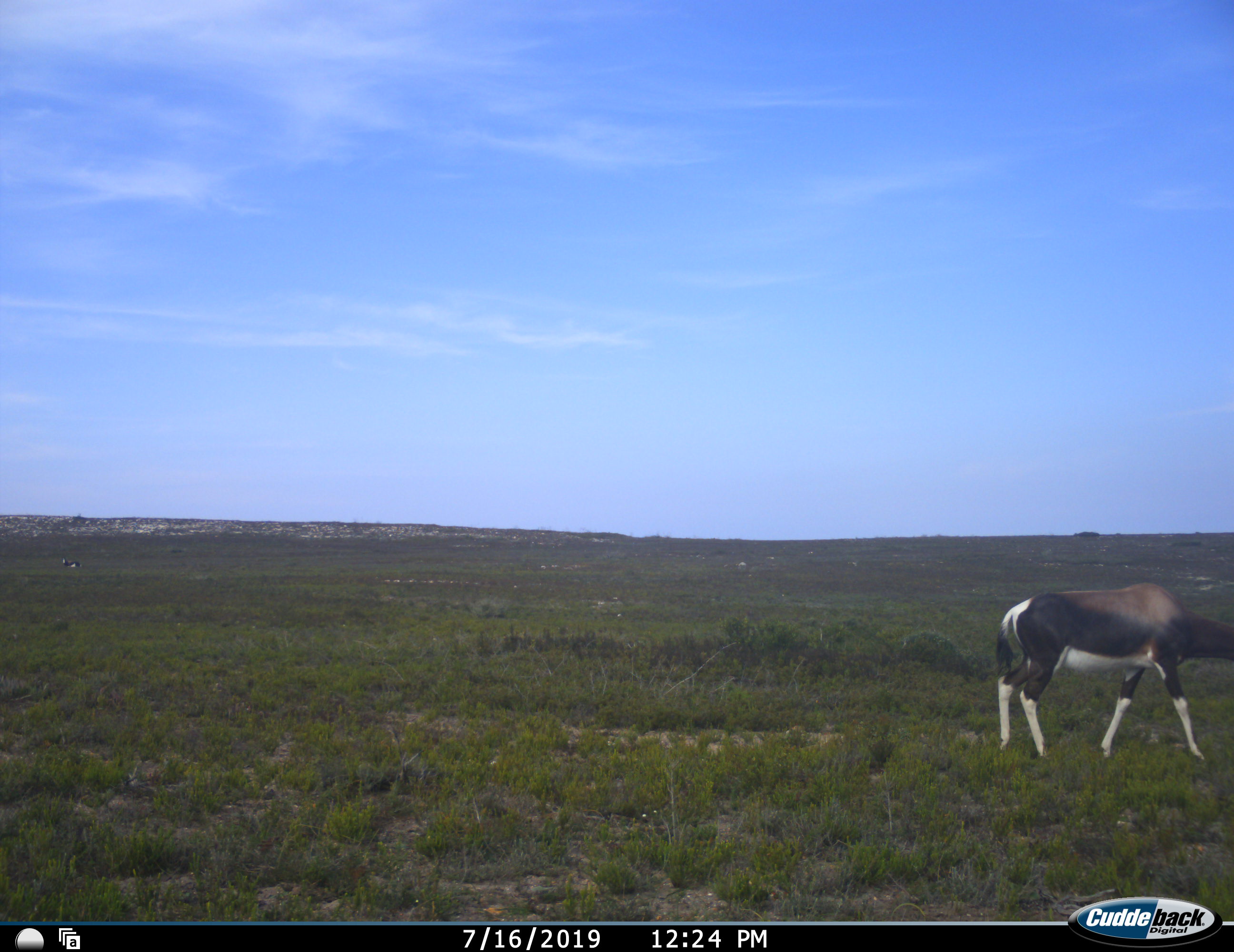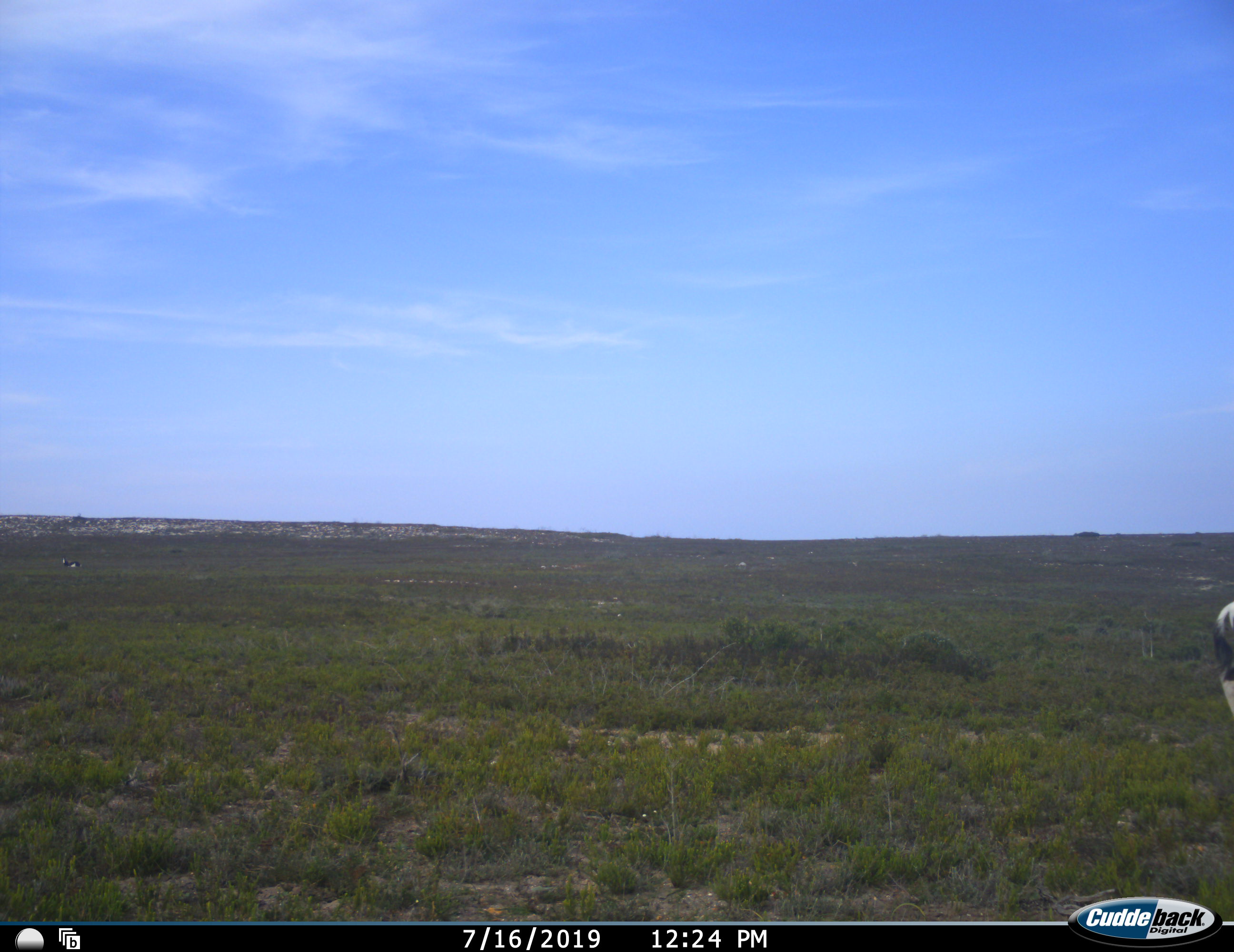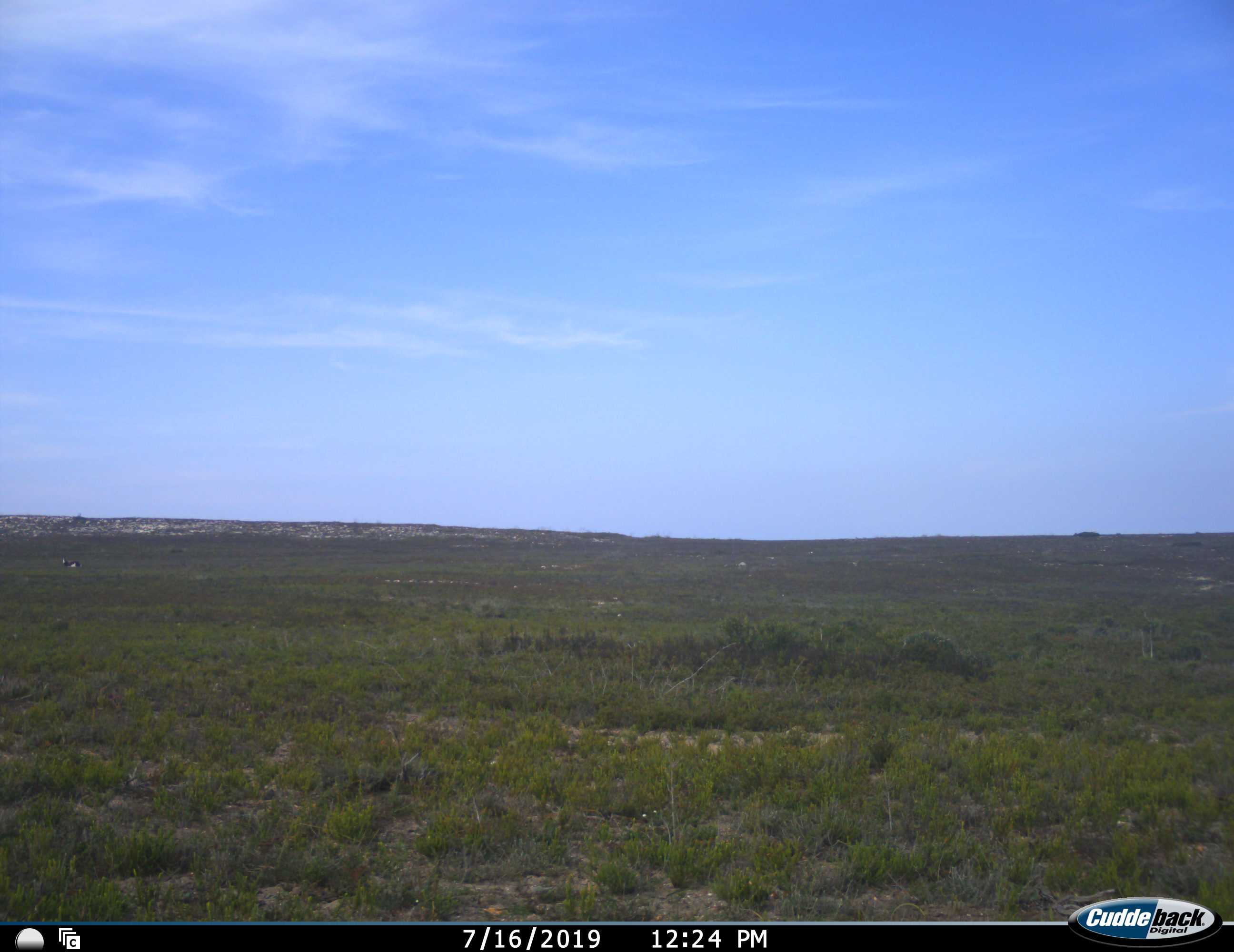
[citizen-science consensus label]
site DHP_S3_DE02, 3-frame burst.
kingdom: Animalia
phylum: Chordata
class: Mammalia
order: Artiodactyla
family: Bovidae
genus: Damaliscus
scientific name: Damaliscus pygargus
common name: bontebok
Bontebok (Damaliscus pygargus), count 1. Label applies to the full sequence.